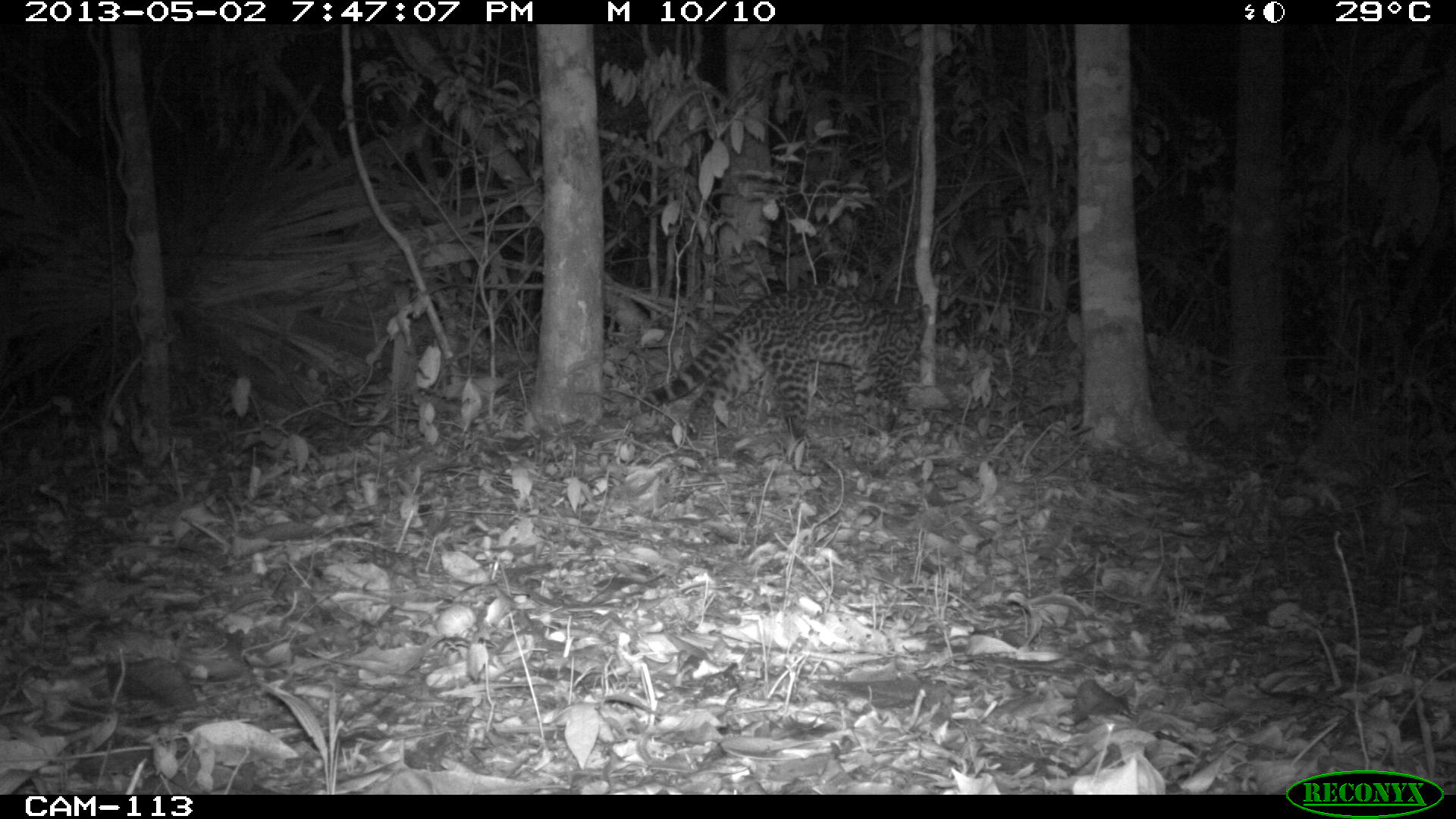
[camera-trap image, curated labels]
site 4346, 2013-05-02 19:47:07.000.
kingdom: Animalia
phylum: Chordata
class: Mammalia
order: Carnivora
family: Felidae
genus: Leopardus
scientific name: Leopardus wiedii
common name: margay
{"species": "Leopardus wiedii (margay)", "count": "1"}